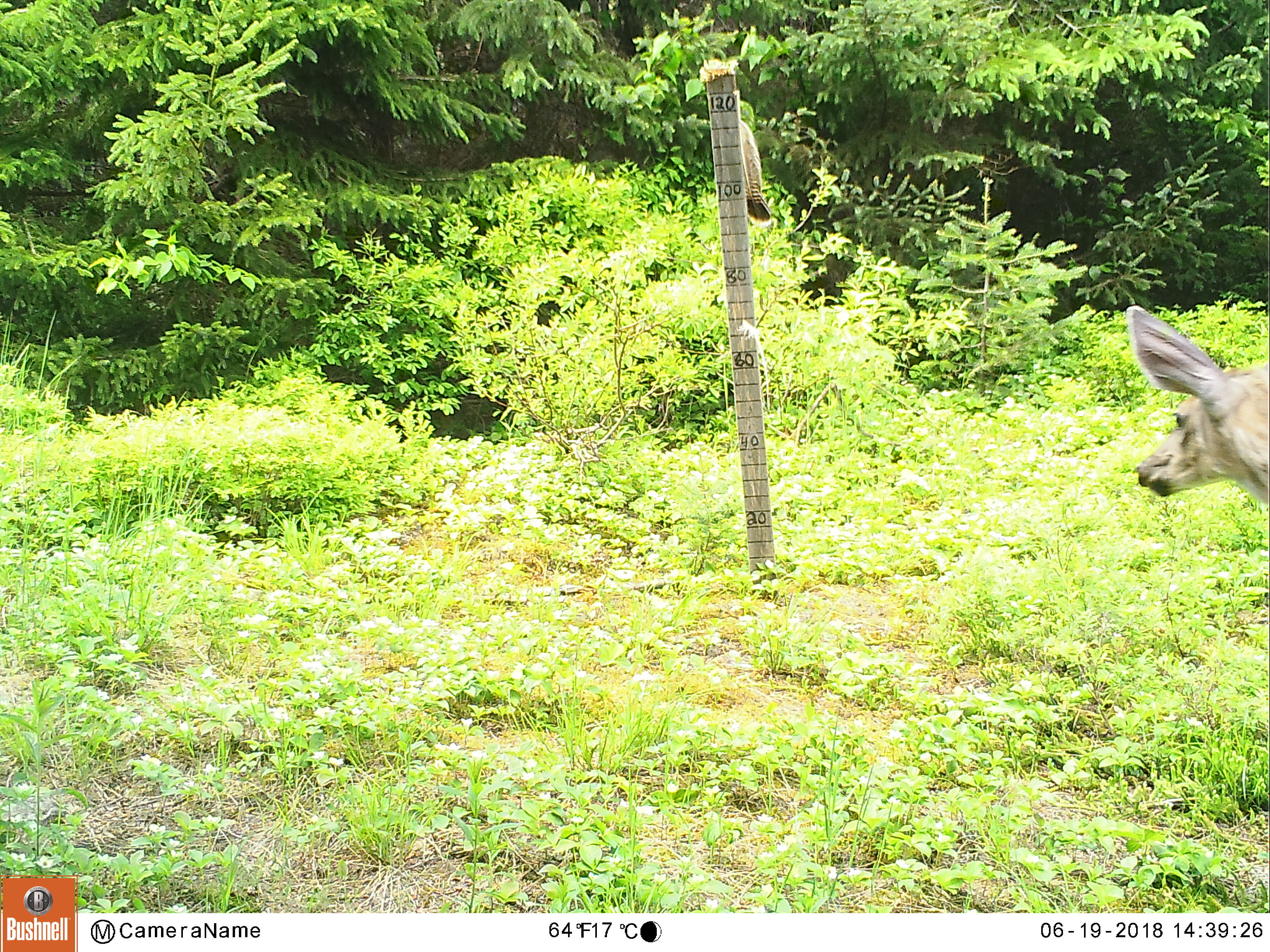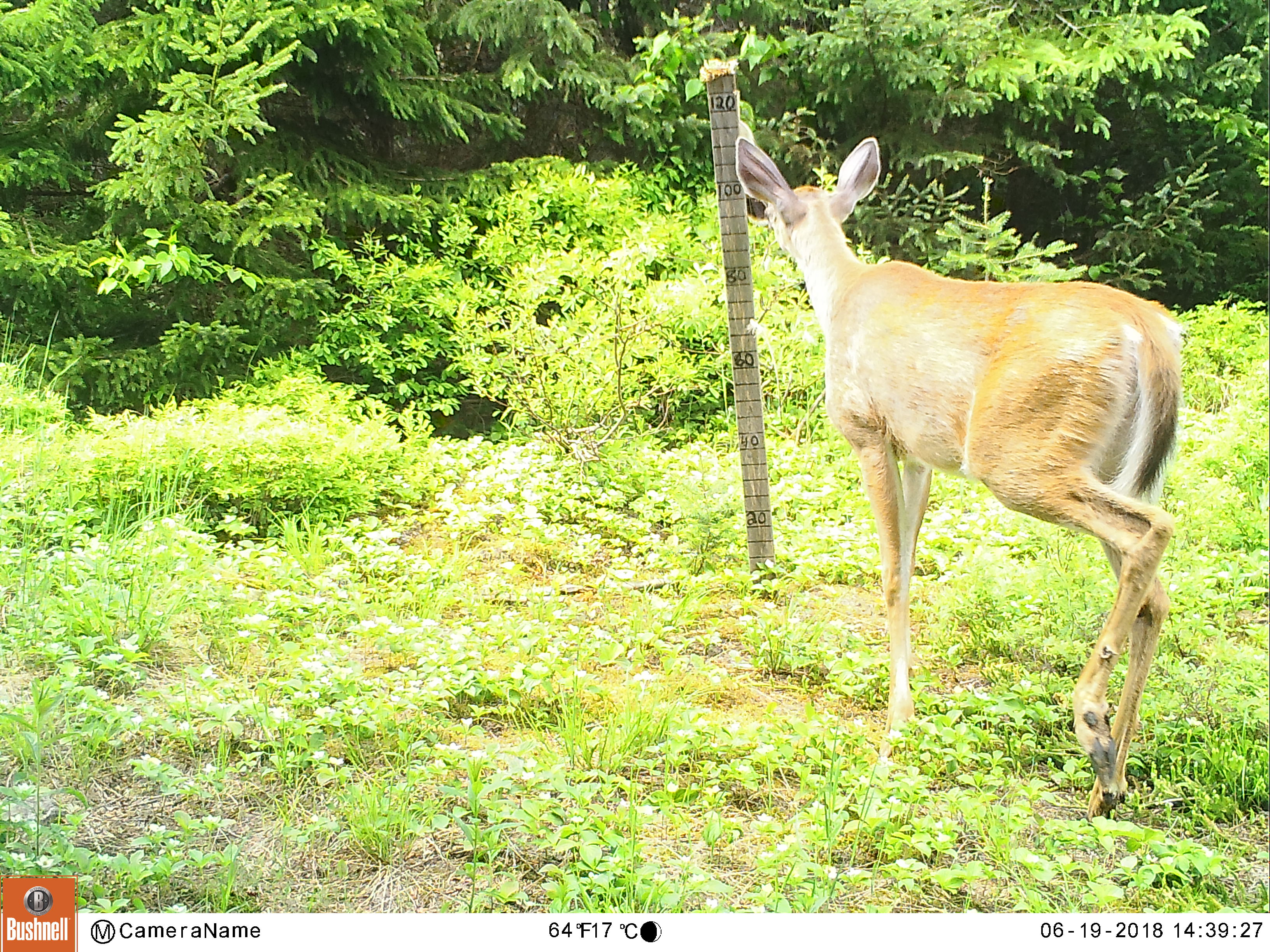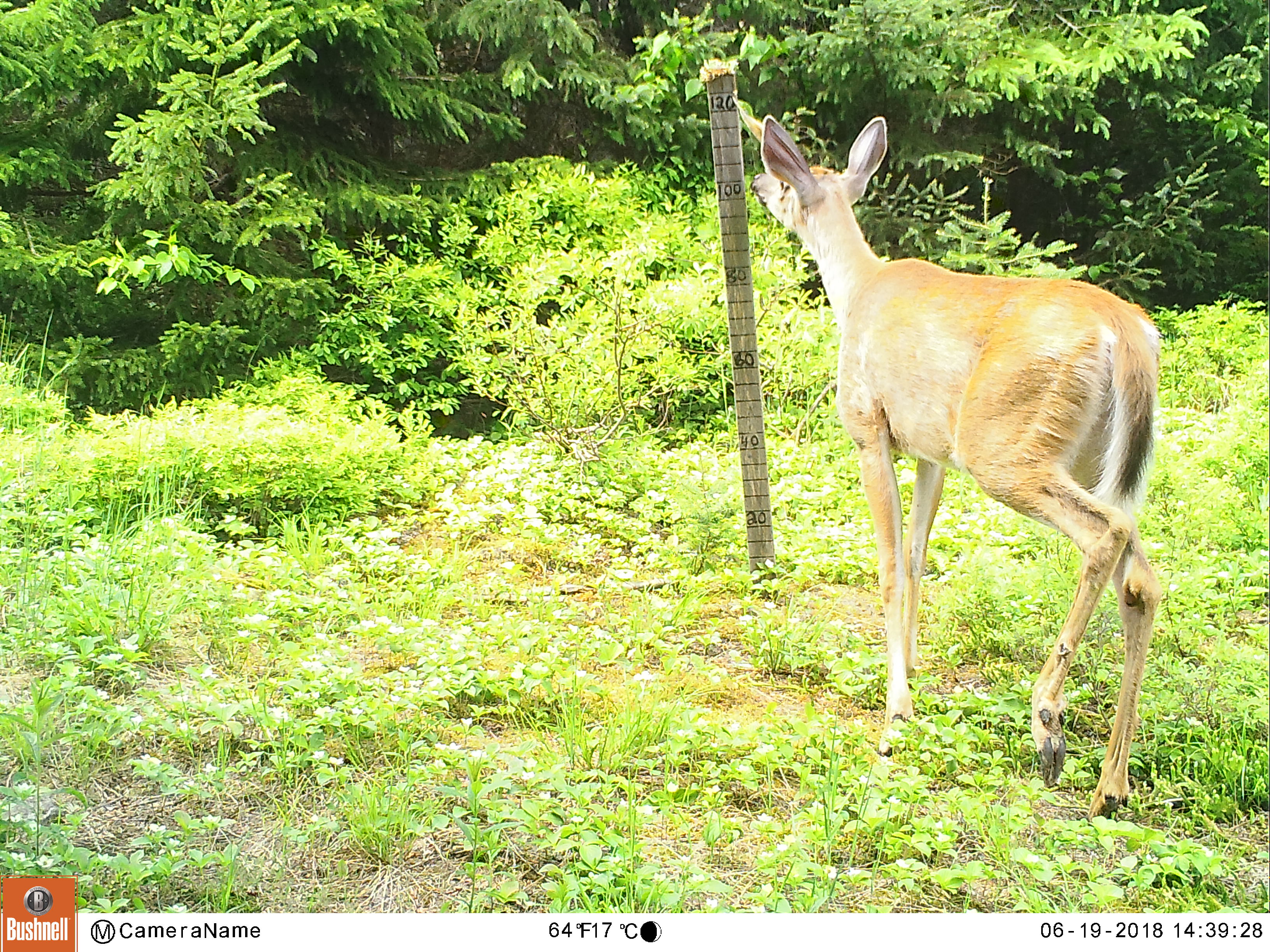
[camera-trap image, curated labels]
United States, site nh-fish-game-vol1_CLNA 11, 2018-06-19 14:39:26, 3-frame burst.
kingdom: Animalia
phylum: Chordata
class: Mammalia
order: Artiodactyla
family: Cervidae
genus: Odocoileus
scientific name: Odocoileus virginianus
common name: white-tailed deer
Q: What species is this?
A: White-tailed deer (Odocoileus virginianus).